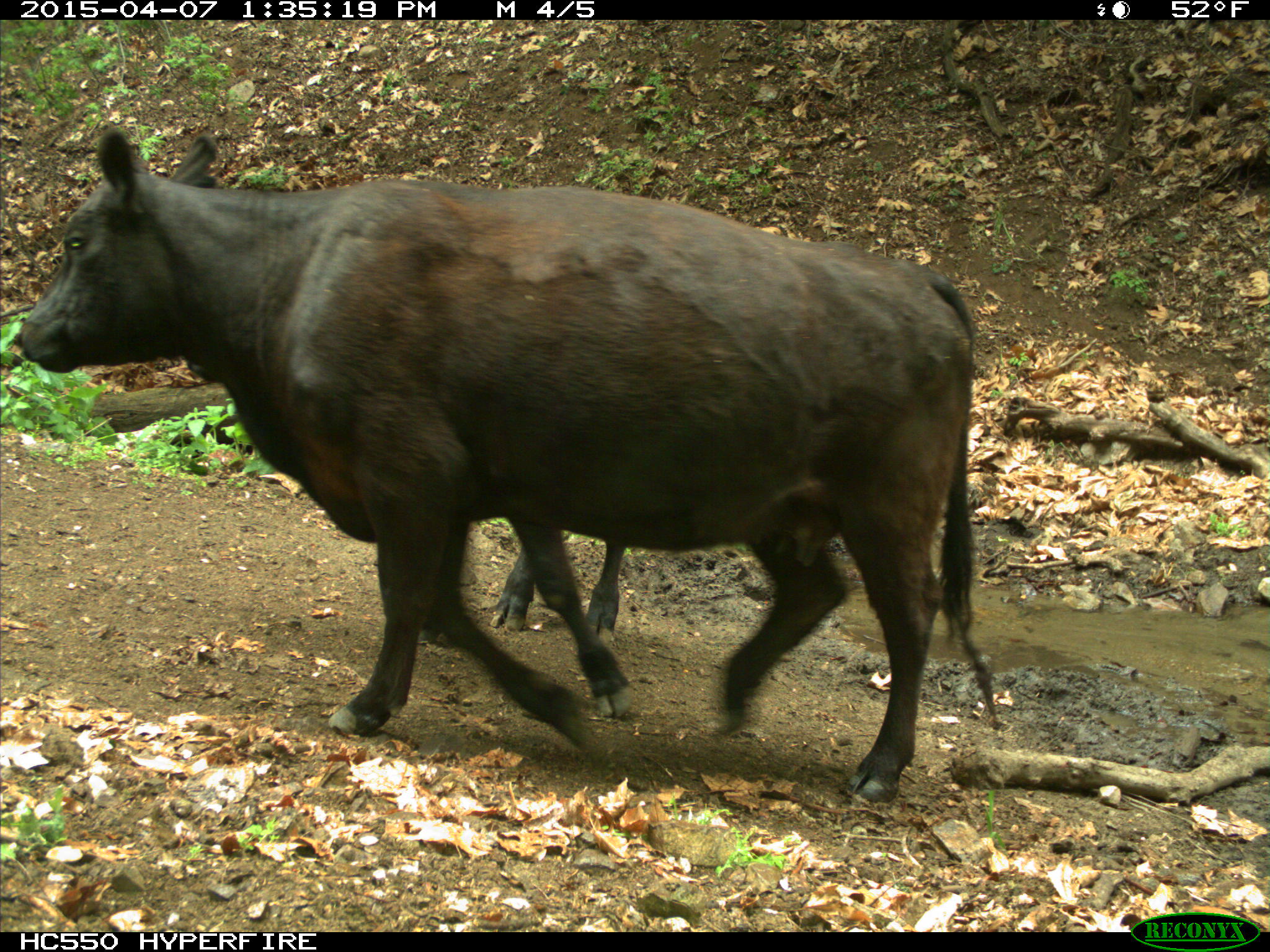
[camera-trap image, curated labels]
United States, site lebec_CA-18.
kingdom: Animalia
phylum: Chordata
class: Mammalia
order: Artiodactyla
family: Bovidae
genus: Bos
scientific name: Bos taurus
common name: domestic cow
Bos taurus (domestic cow).